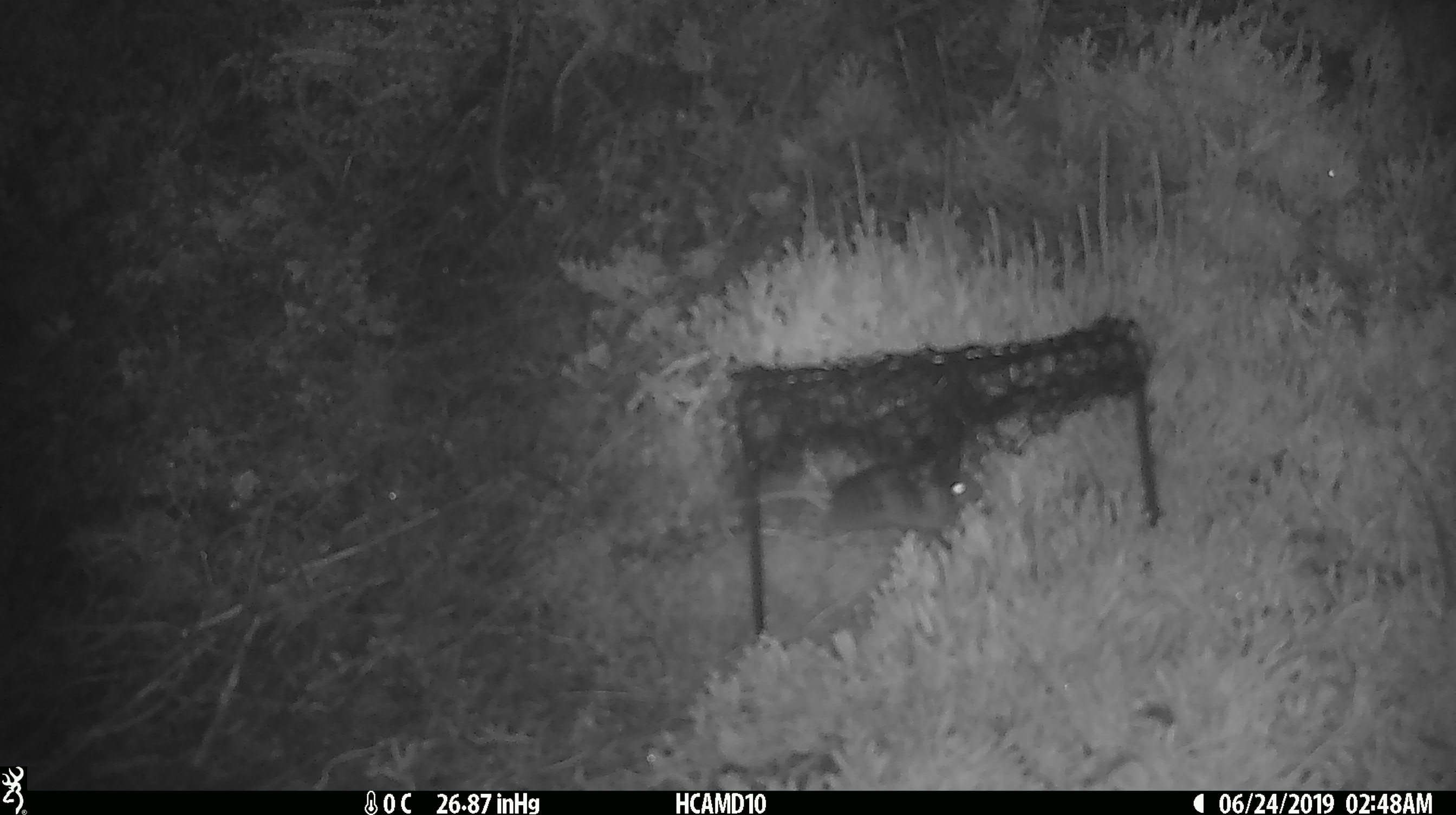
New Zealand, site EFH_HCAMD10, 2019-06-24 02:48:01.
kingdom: Animalia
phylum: Chordata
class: Mammalia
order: Rodentia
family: Muridae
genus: Mus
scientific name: Mus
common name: mouse